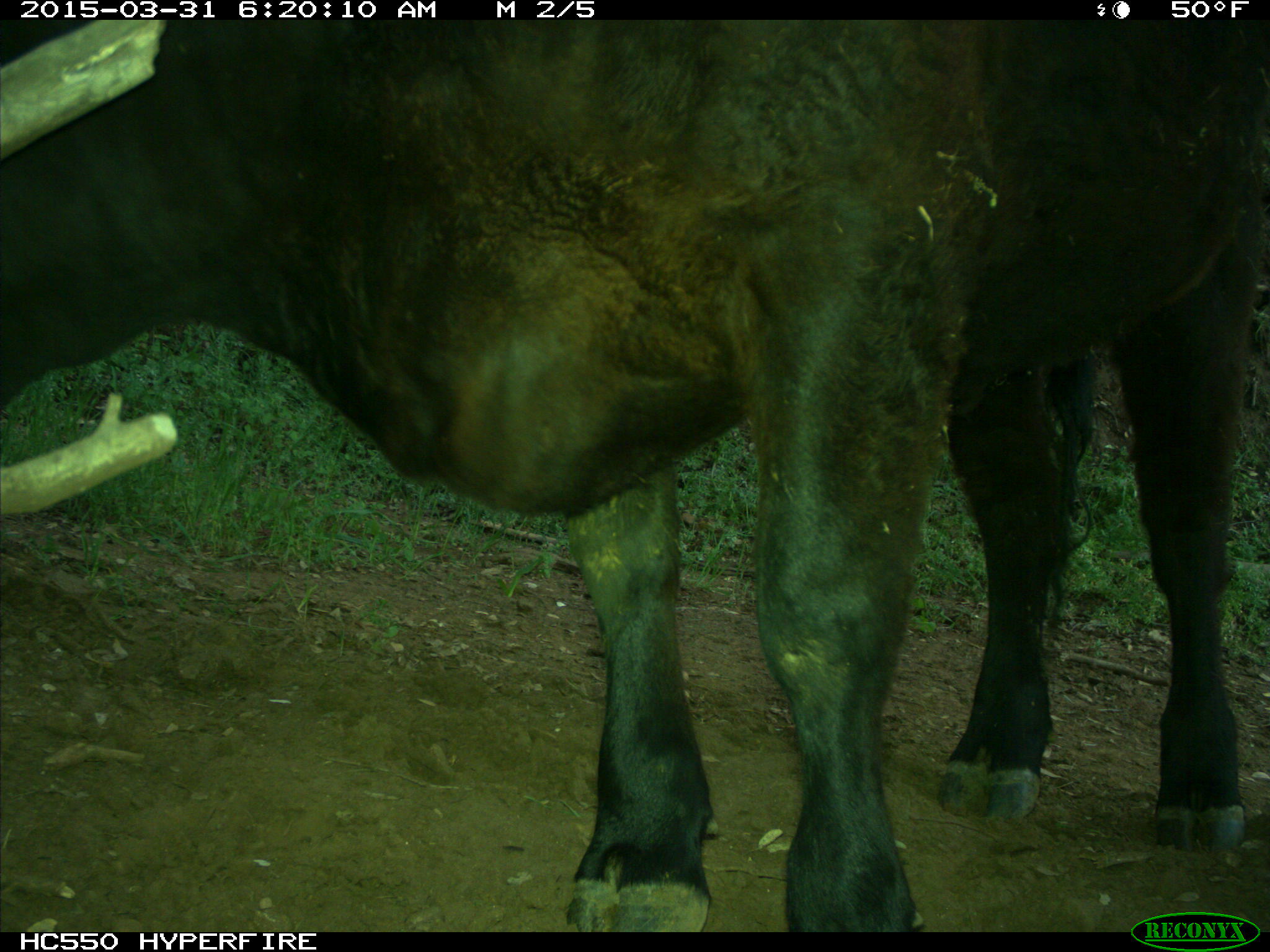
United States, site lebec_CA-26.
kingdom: Animalia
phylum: Chordata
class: Mammalia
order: Artiodactyla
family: Bovidae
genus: Bos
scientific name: Bos taurus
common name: domestic cow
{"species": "Bos taurus (domestic cow)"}